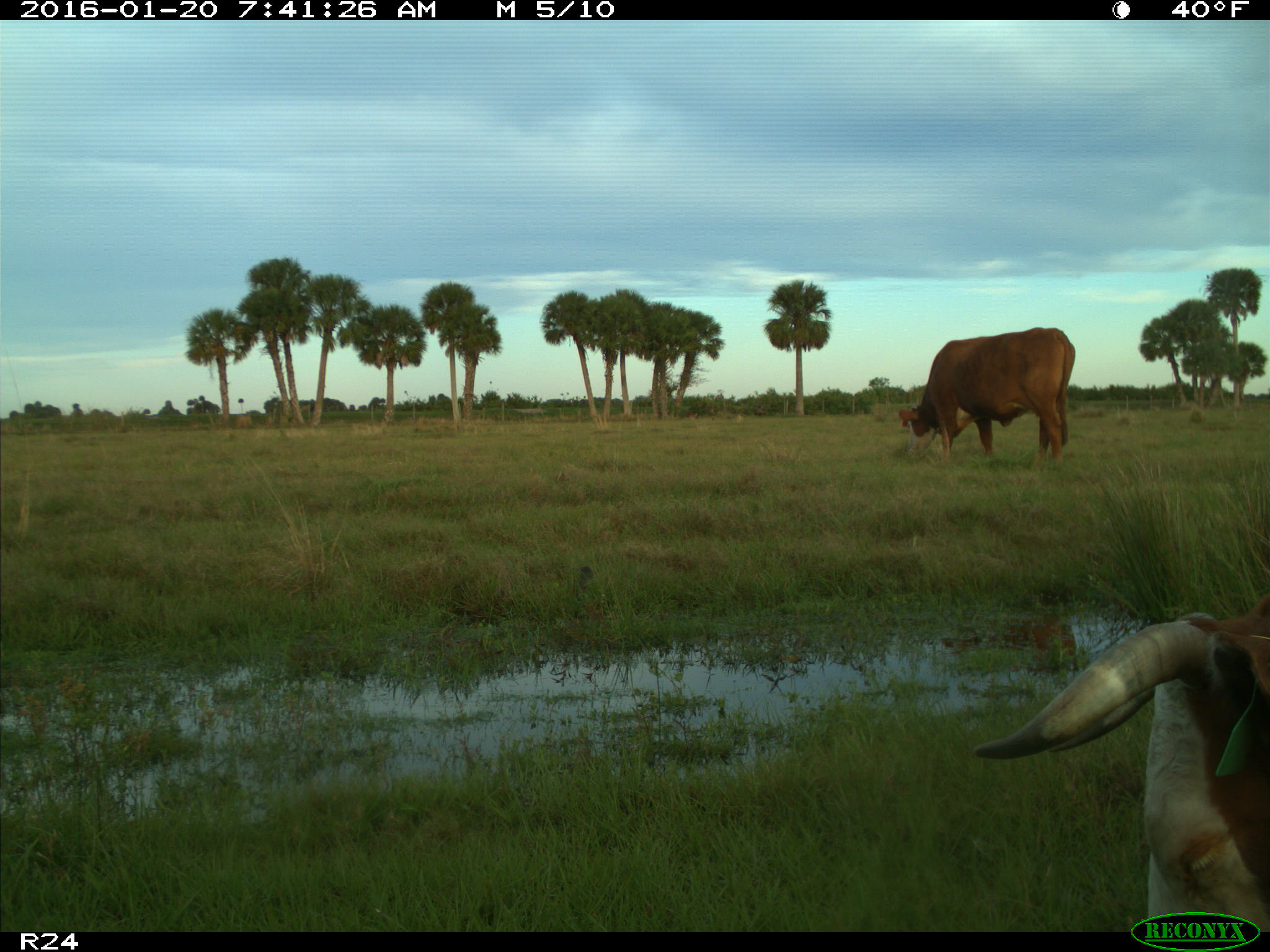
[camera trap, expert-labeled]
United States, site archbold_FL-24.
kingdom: Animalia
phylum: Chordata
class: Mammalia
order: Artiodactyla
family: Bovidae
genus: Bos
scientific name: Bos taurus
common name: domestic cow